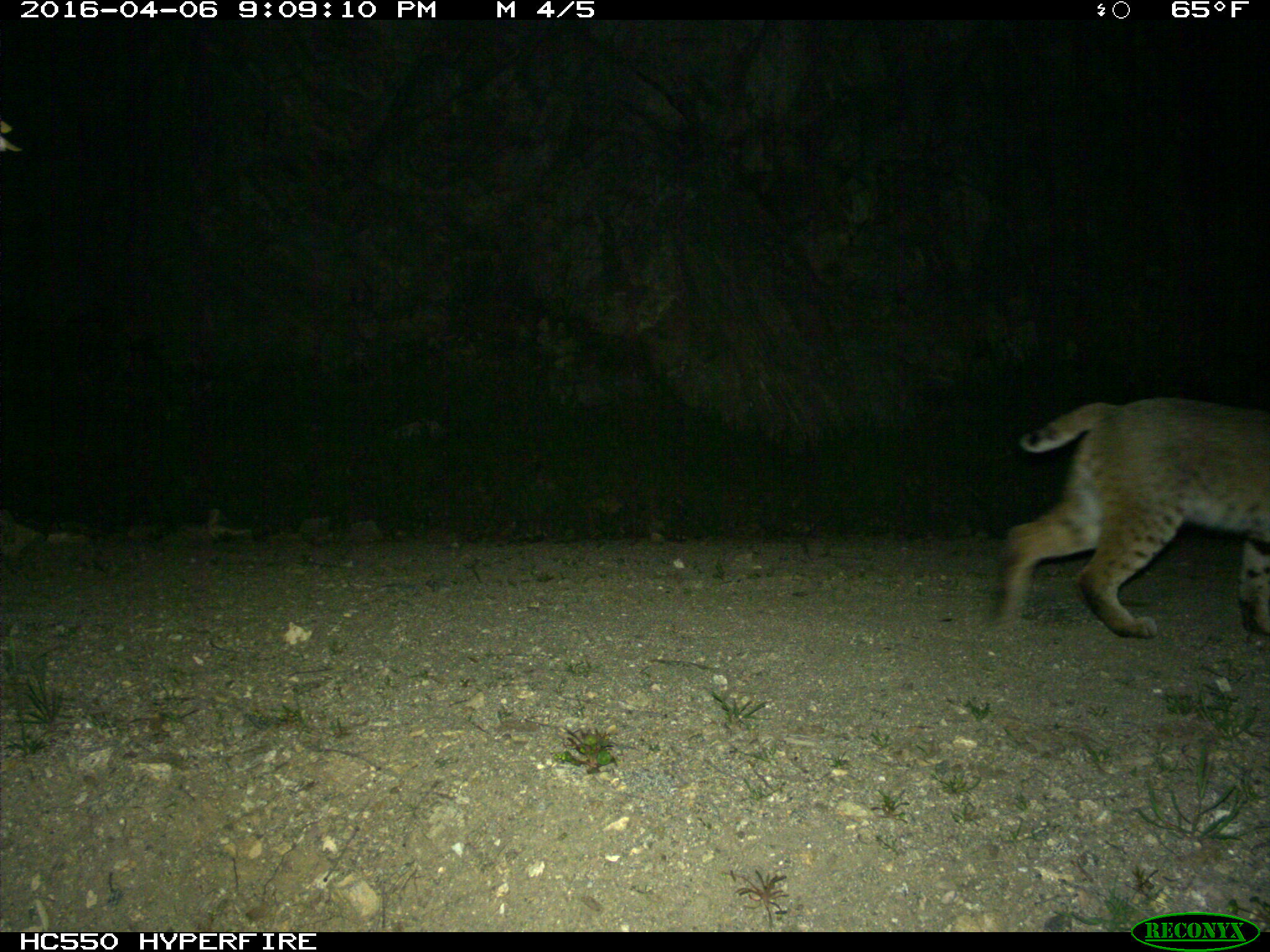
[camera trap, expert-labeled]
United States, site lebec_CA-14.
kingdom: Animalia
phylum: Chordata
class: Mammalia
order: Carnivora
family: Felidae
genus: Lynx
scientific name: Lynx rufus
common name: bobcat